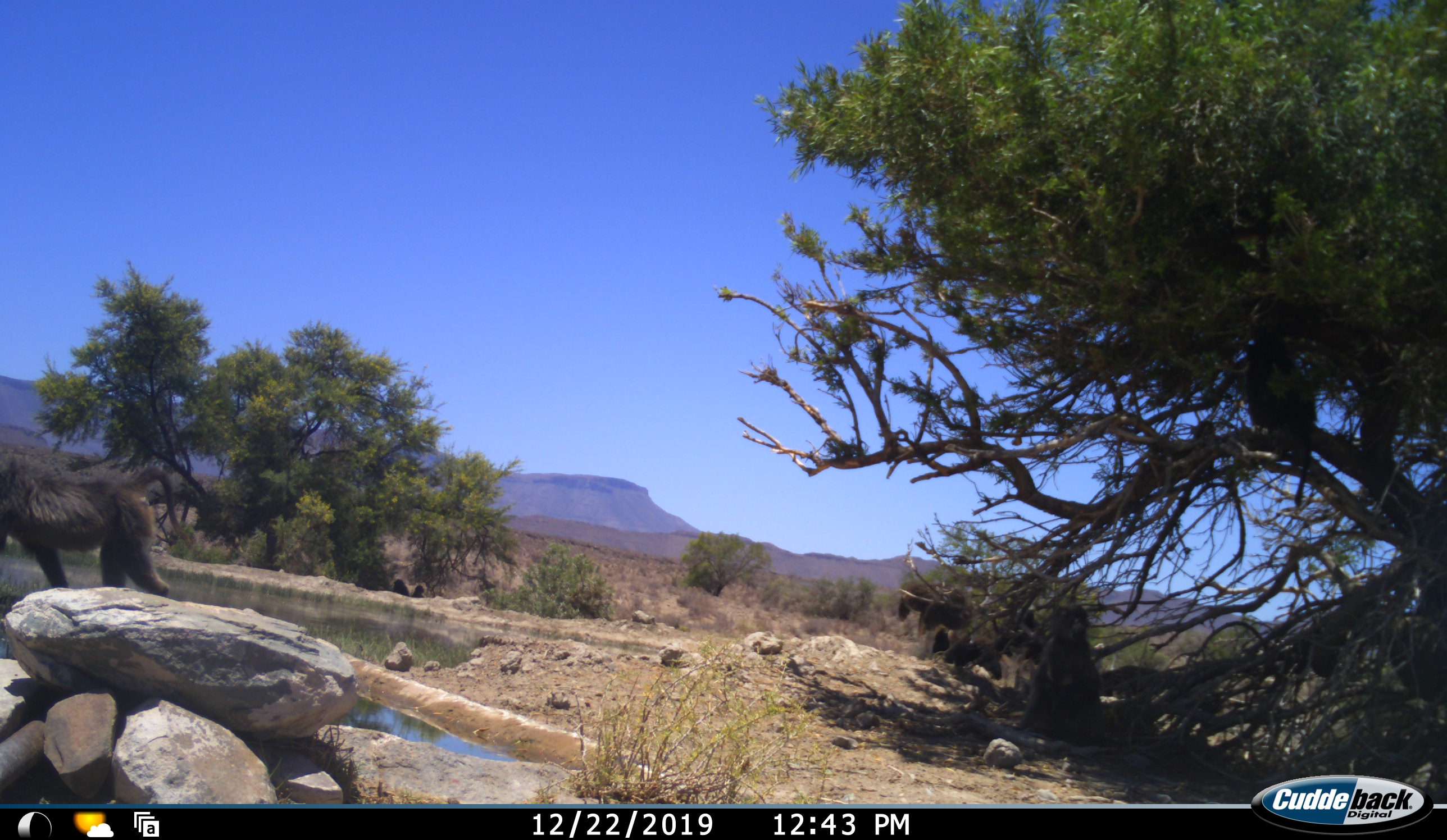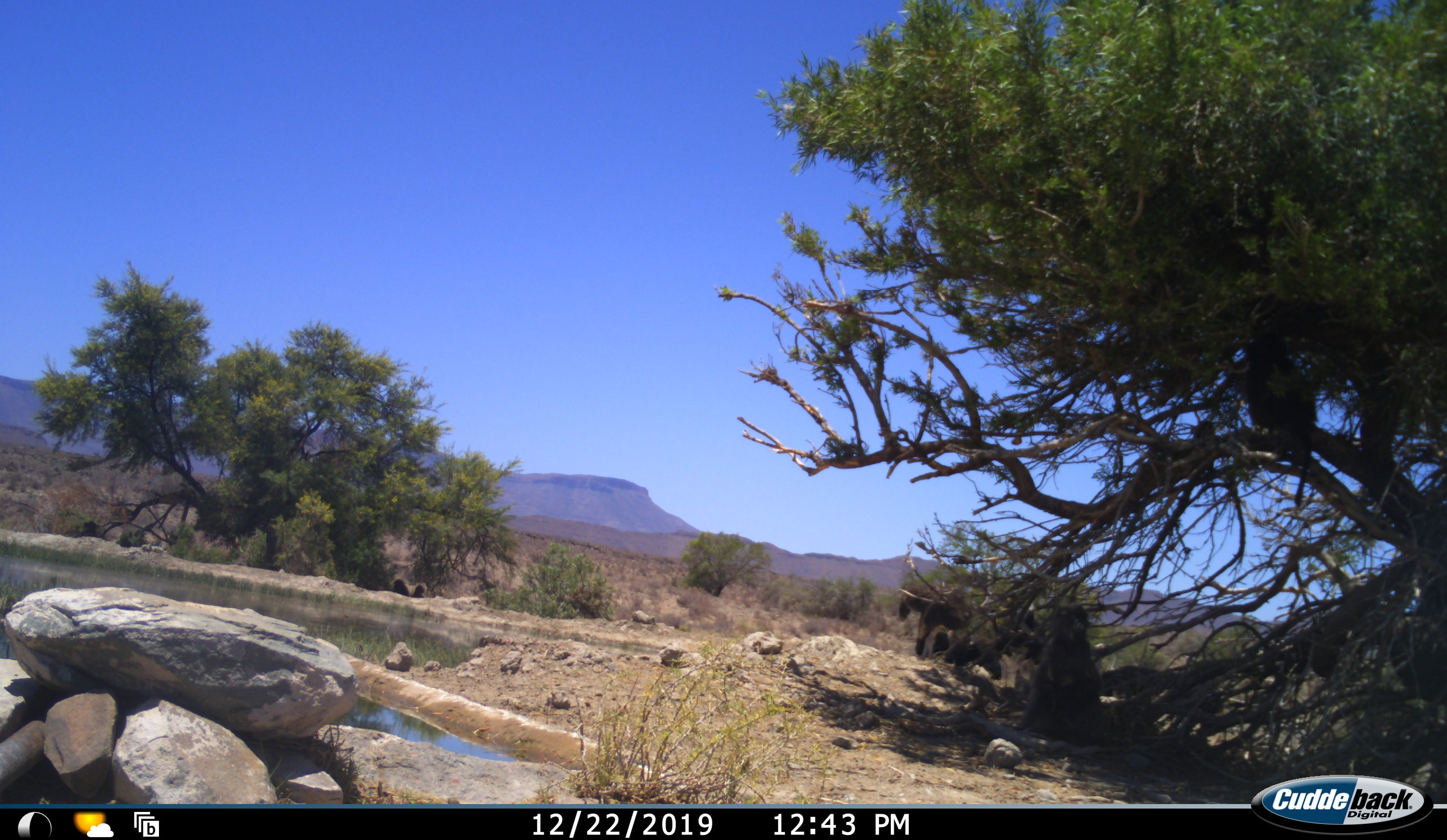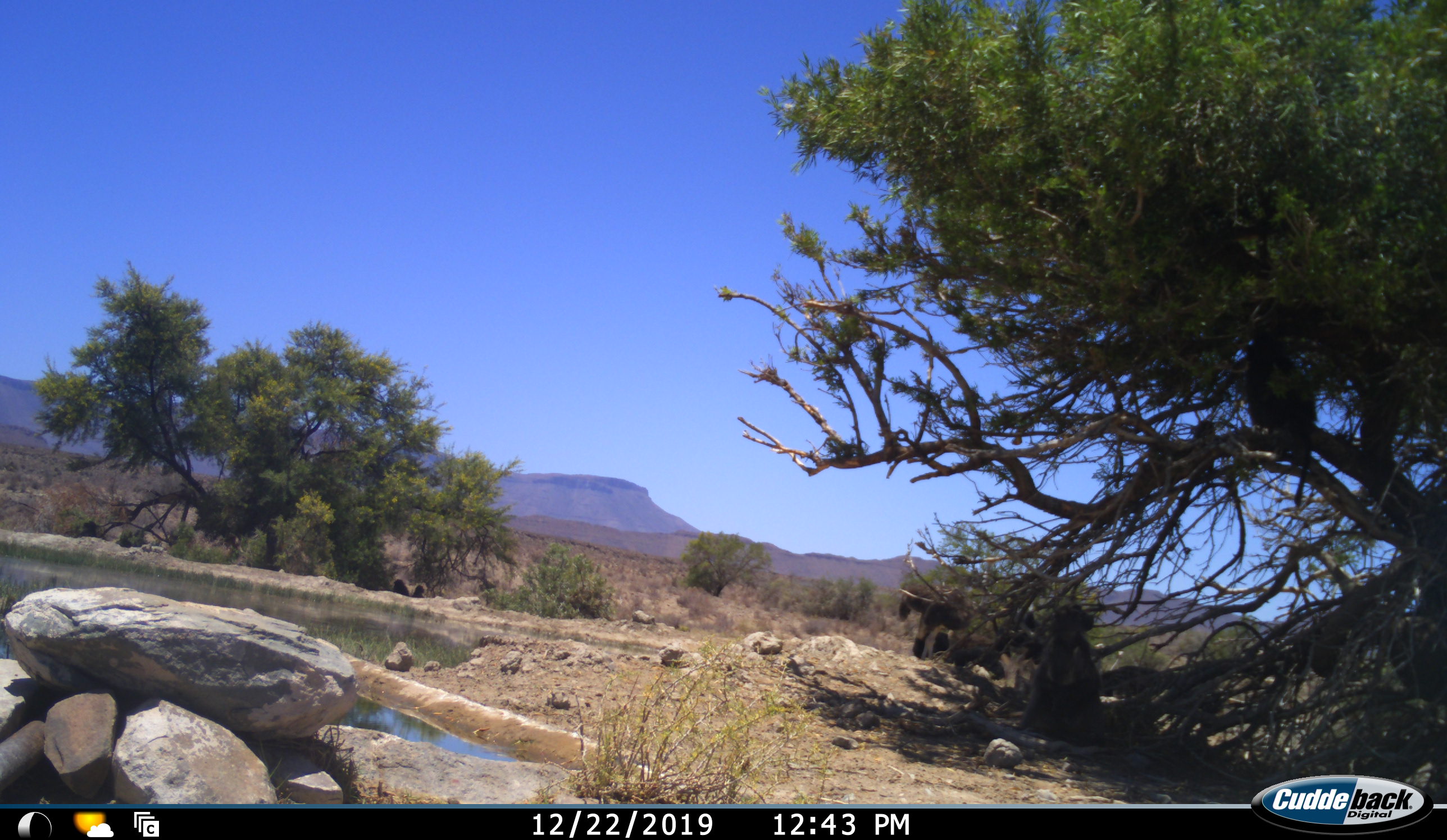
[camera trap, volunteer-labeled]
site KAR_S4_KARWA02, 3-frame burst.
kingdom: Animalia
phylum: Chordata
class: Mammalia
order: Primates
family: Cercopithecidae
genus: Papio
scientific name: Papio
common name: baboon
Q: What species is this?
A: Baboon (Papio).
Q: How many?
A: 5.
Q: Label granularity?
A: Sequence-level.